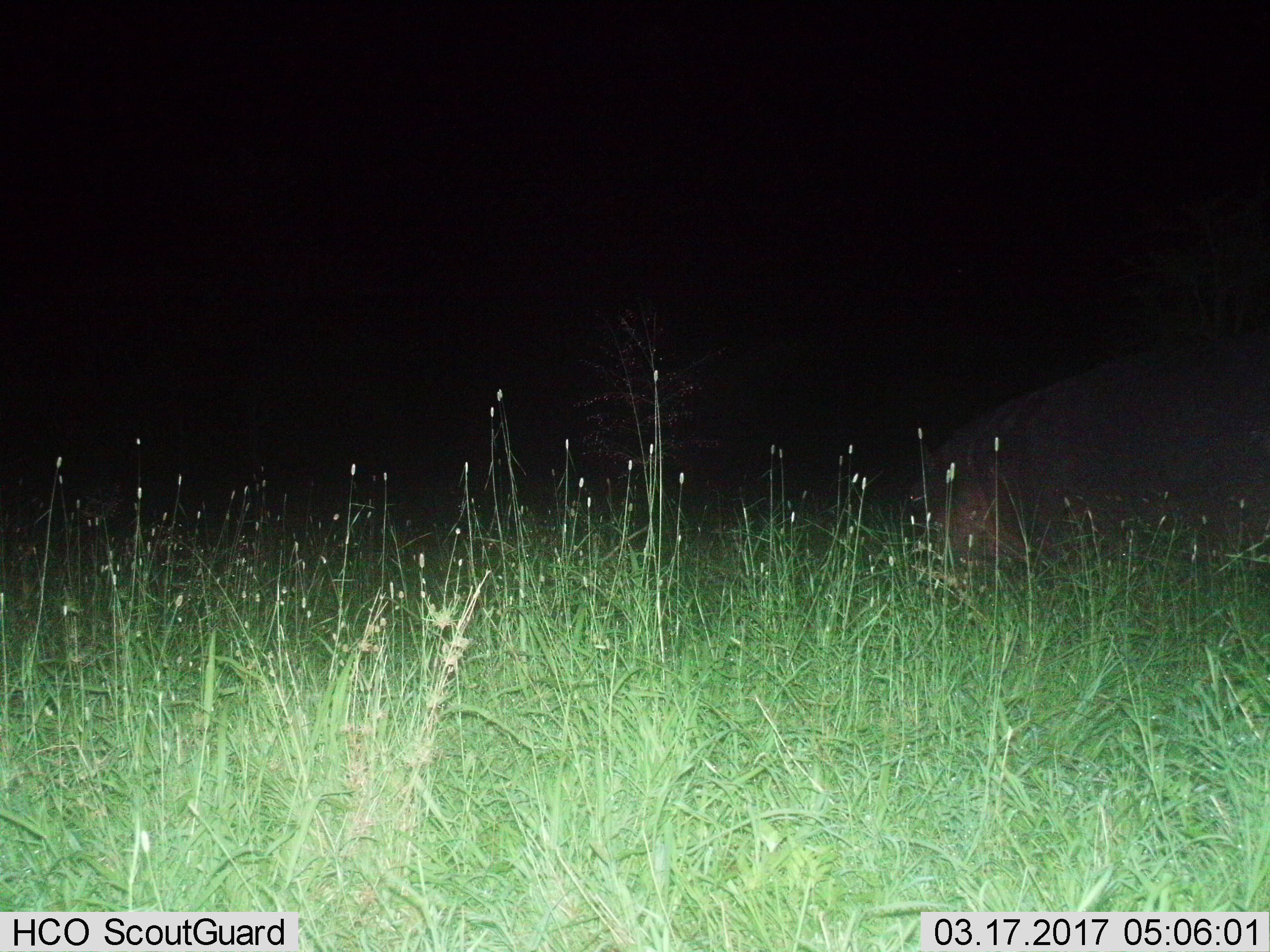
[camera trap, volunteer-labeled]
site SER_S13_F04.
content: unidentified animal